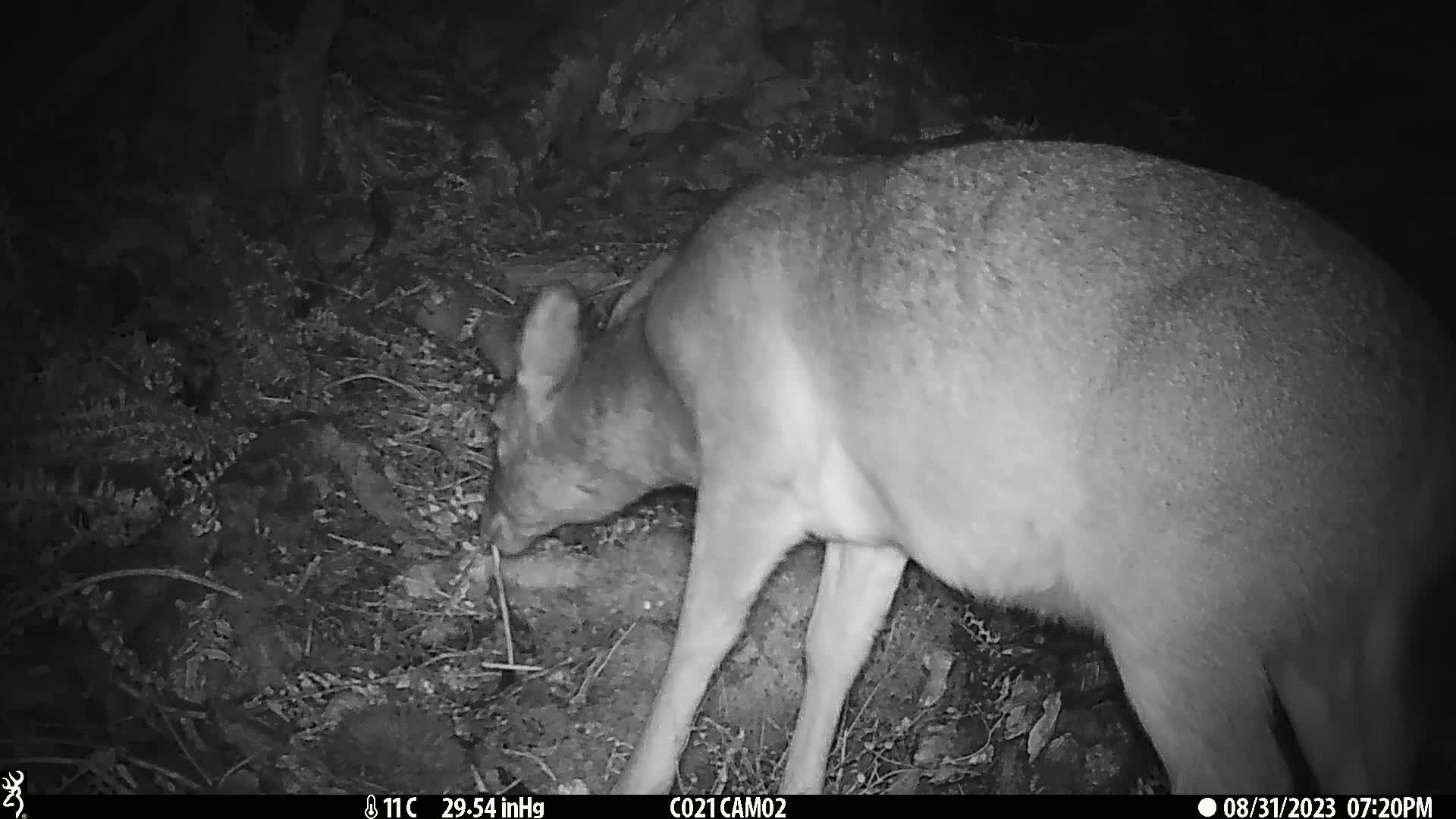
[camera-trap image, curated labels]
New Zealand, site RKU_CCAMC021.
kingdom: Animalia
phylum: Chordata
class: Mammalia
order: Artiodactyla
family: Cervidae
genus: Odocoileus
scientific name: Odocoileus virginianus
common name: white-tailed deer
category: white tailed deer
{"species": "white tailed deer (white-tailed deer) (Odocoileus virginianus)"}